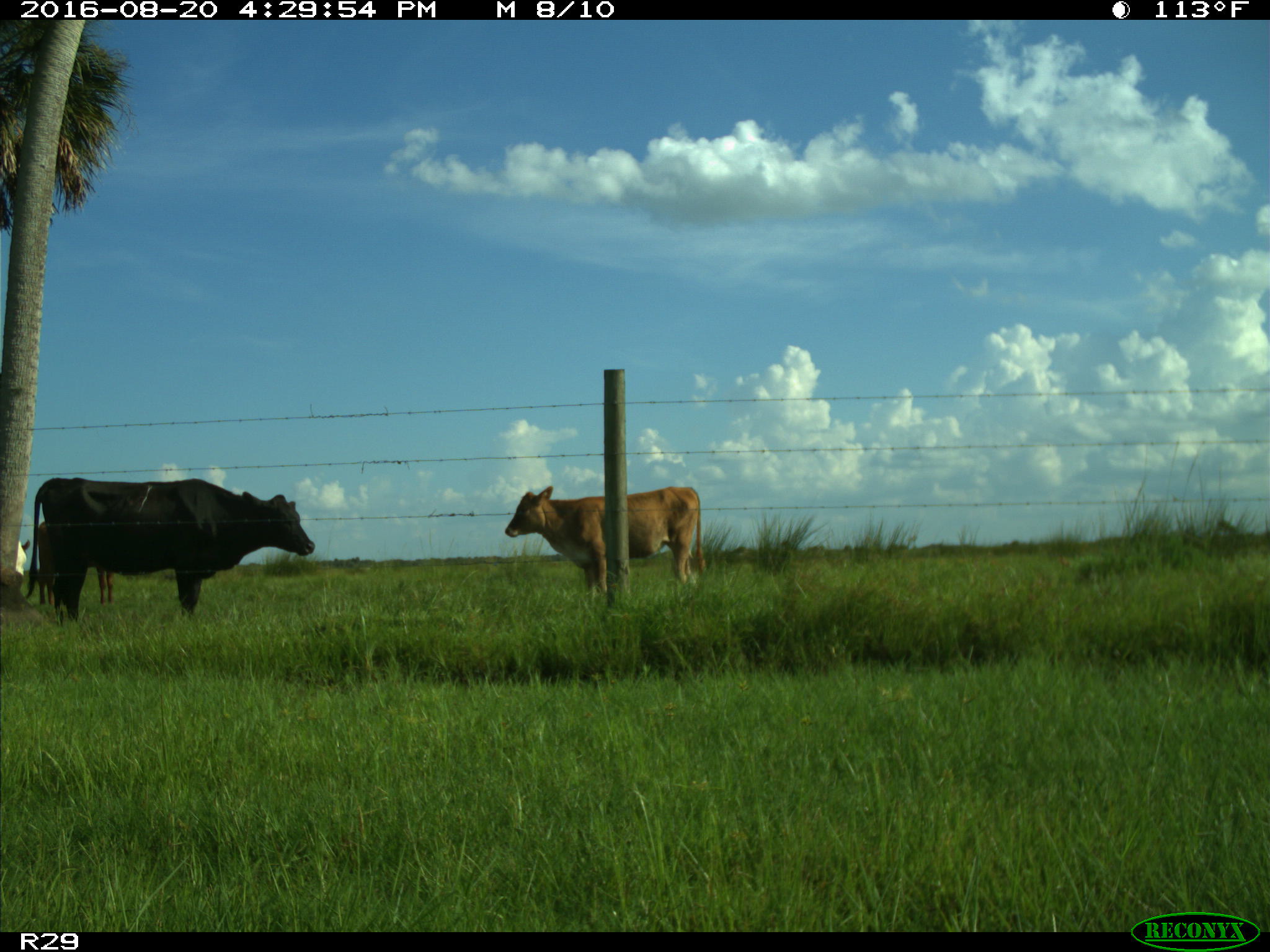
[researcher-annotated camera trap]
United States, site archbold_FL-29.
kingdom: Animalia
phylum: Chordata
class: Mammalia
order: Artiodactyla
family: Bovidae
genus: Bos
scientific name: Bos taurus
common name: domestic cow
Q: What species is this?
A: Bos taurus (domestic cow).